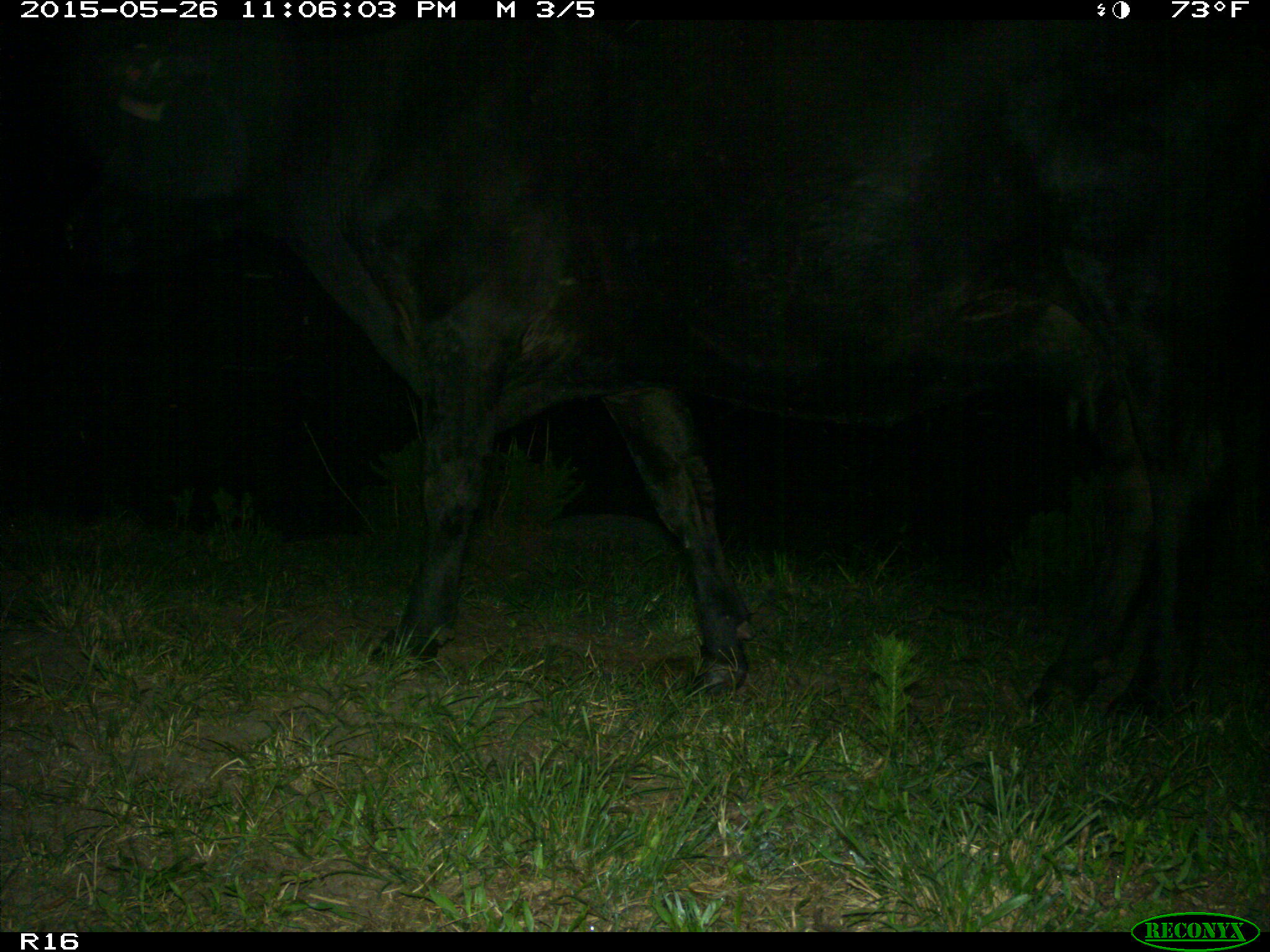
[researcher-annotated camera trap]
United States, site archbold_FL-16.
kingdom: Animalia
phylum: Chordata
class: Mammalia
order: Artiodactyla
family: Bovidae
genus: Bos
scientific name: Bos taurus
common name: domestic cow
Bos taurus (domestic cow).